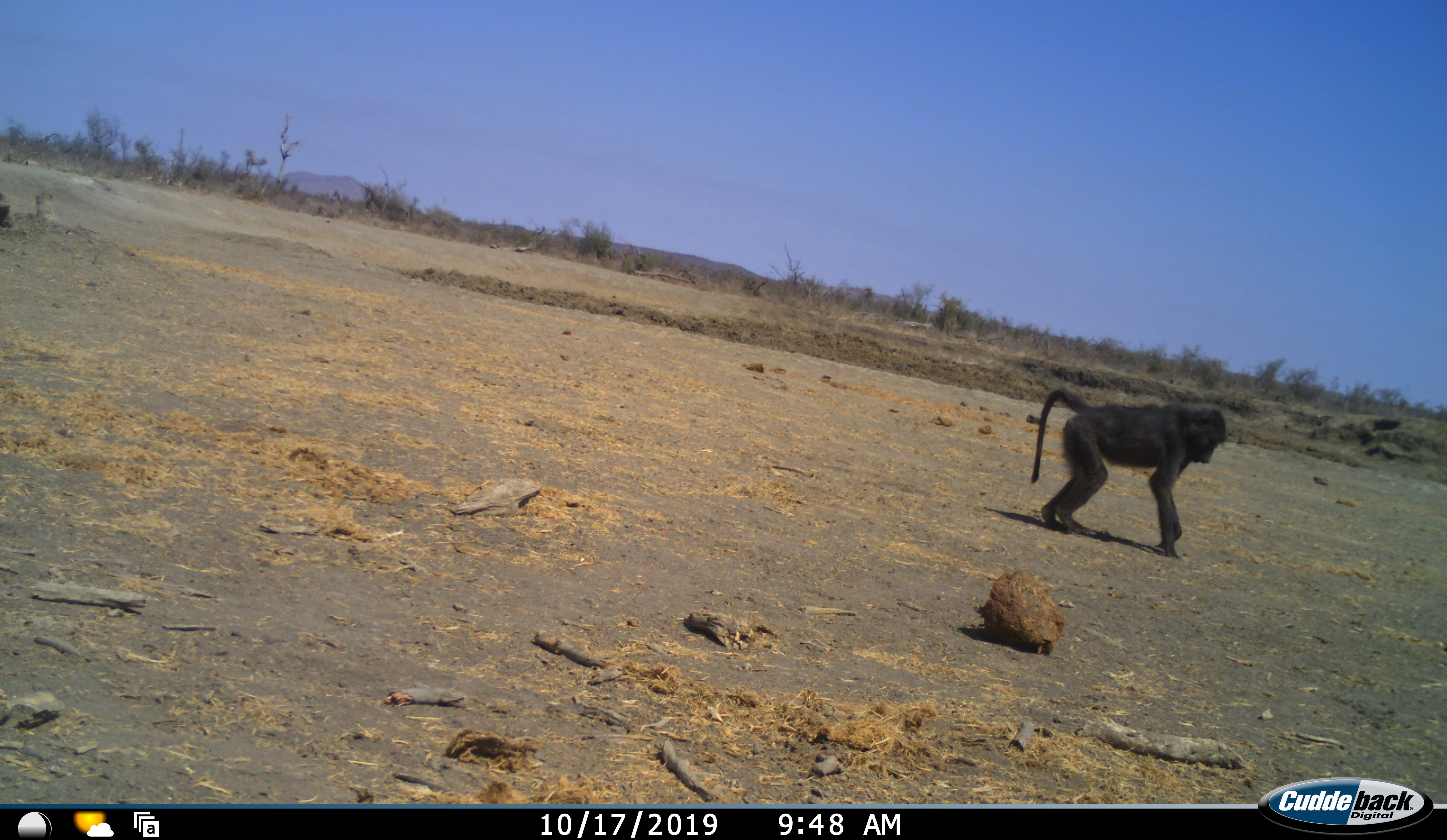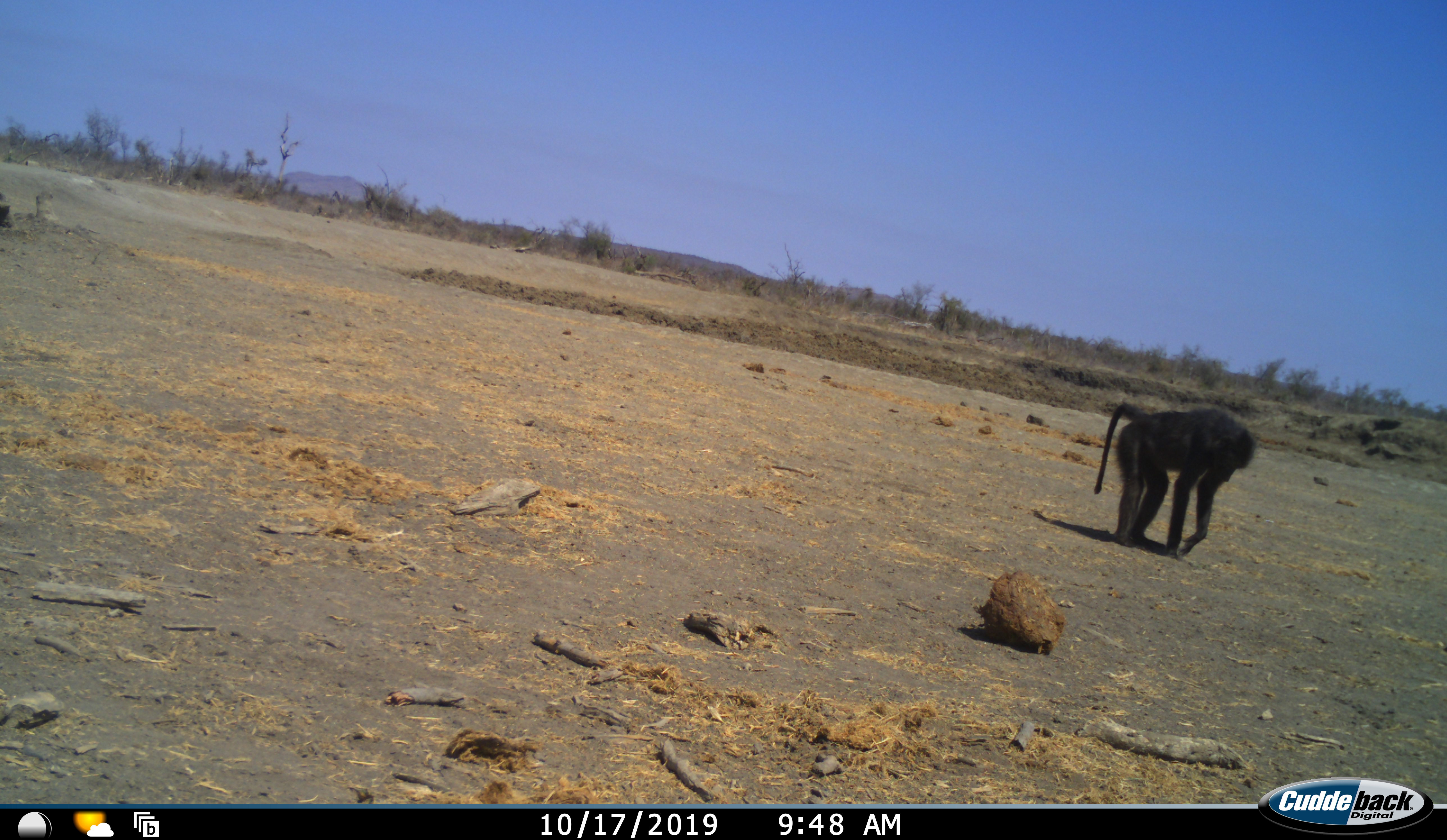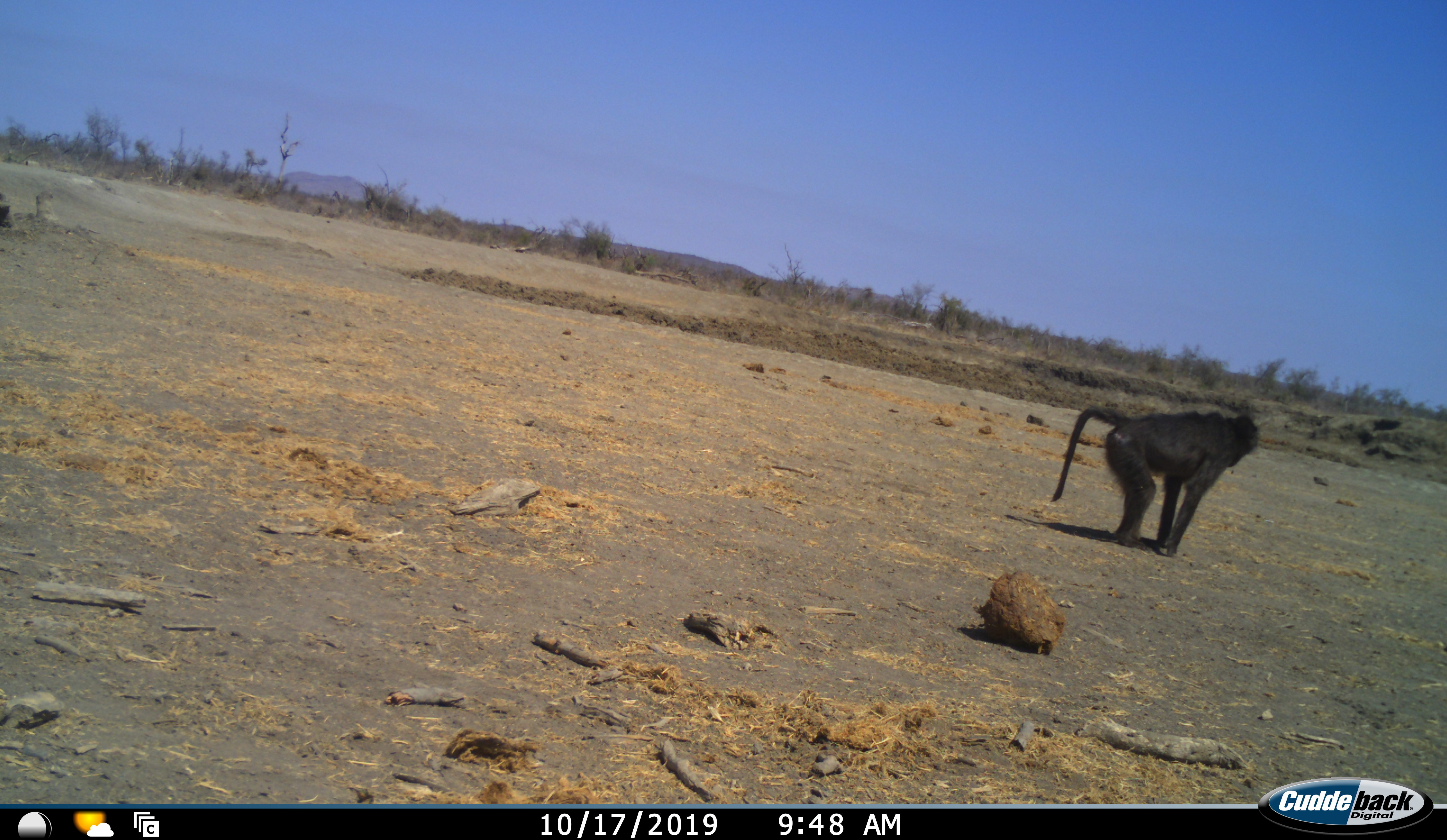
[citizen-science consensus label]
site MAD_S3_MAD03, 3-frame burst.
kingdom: Animalia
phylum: Chordata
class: Mammalia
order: Primates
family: Cercopithecidae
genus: Papio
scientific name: Papio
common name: baboon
Baboon (Papio), count 1. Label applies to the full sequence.